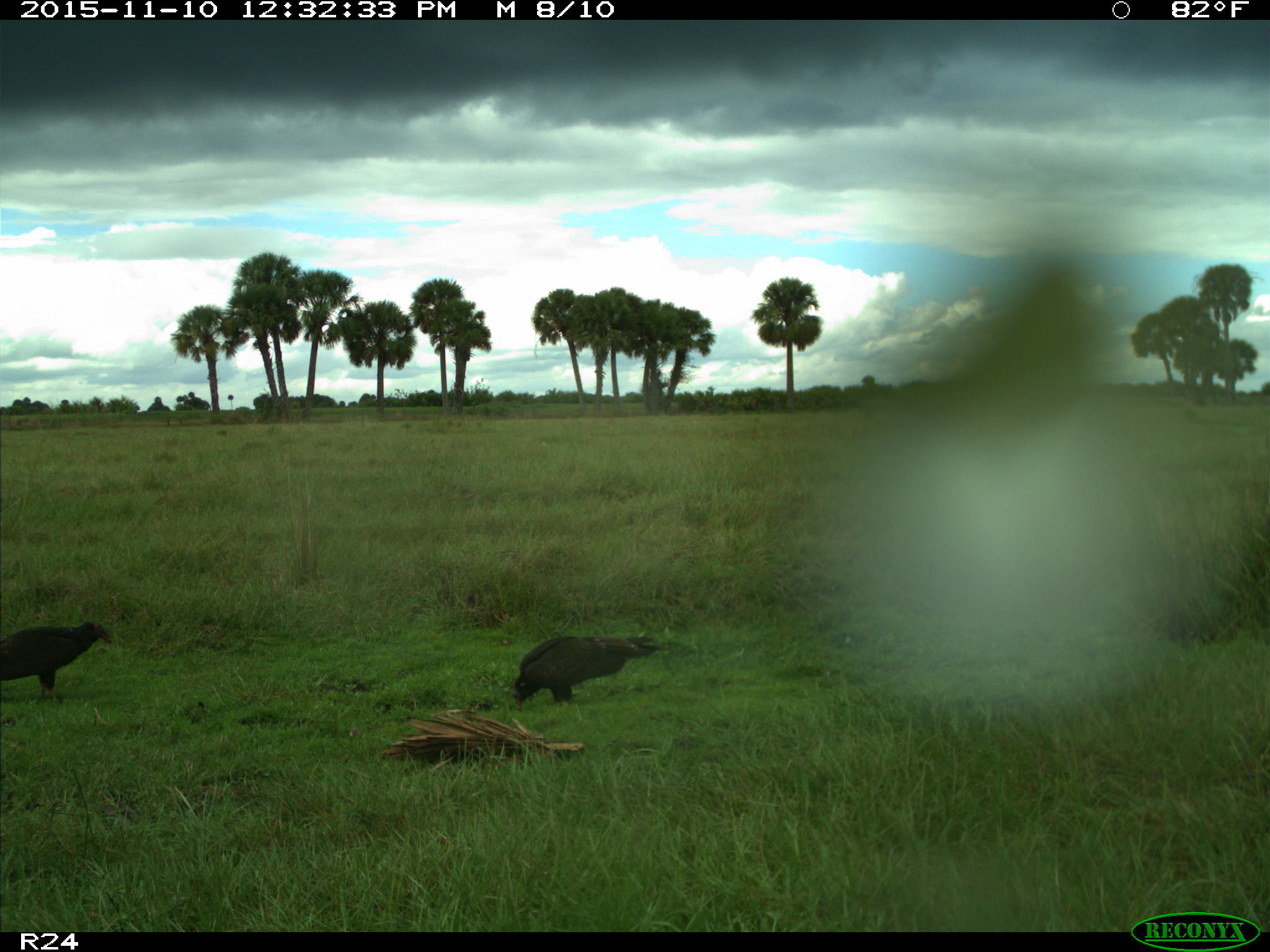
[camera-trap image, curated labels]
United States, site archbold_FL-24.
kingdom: Animalia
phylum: Chordata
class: Aves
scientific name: Aves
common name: birds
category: unidentified bird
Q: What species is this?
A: Unidentified bird (birds) (Aves).